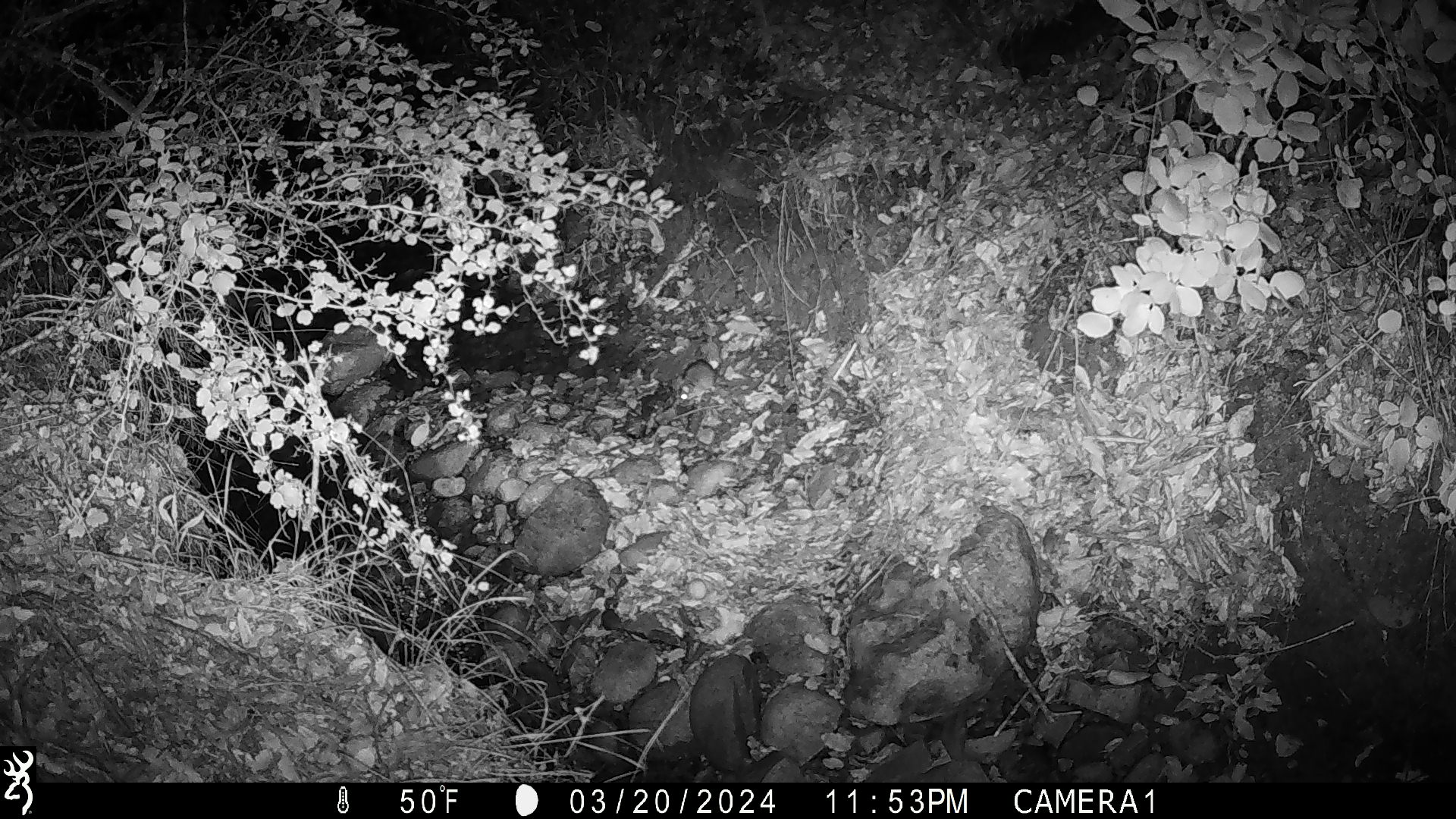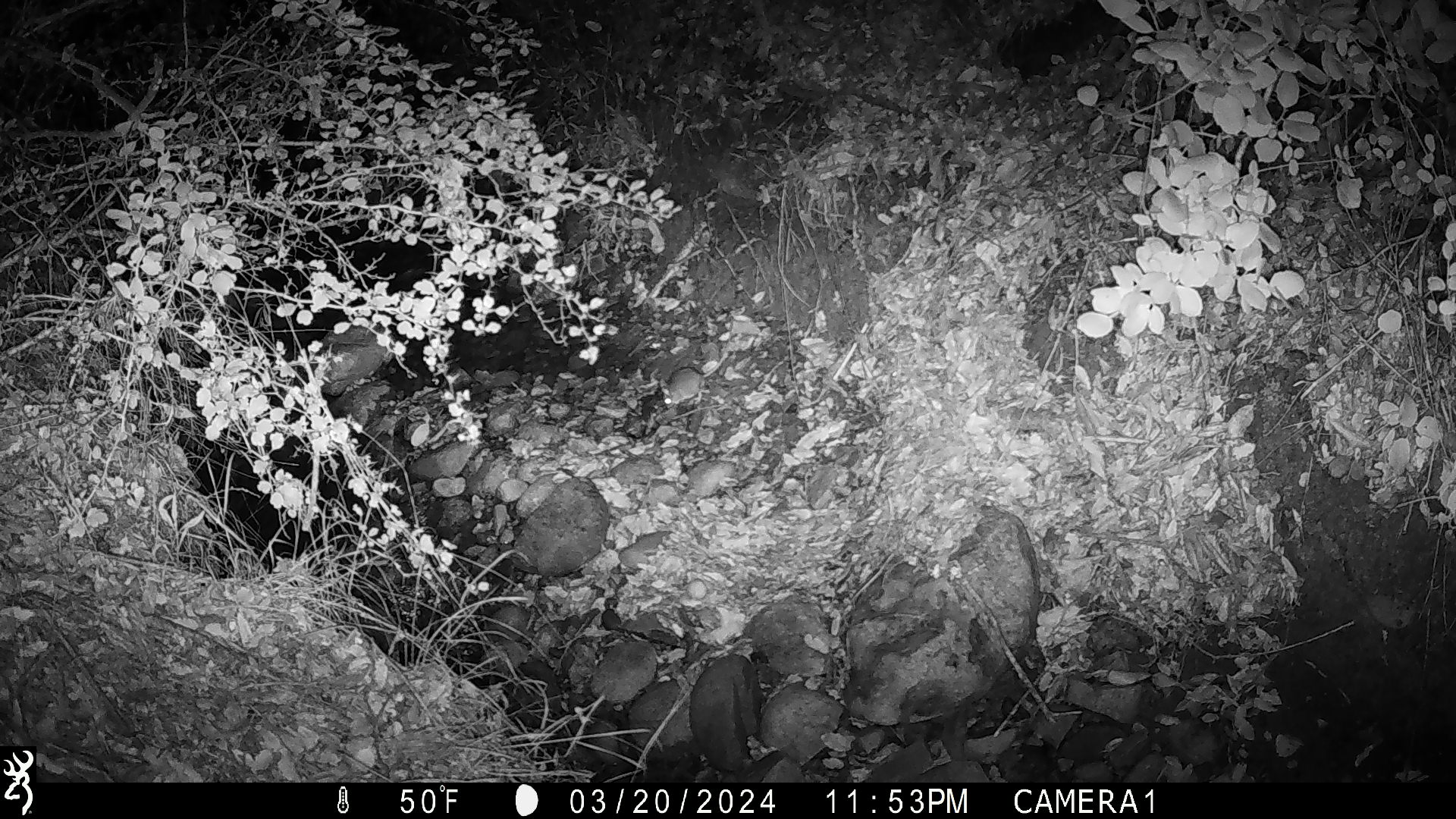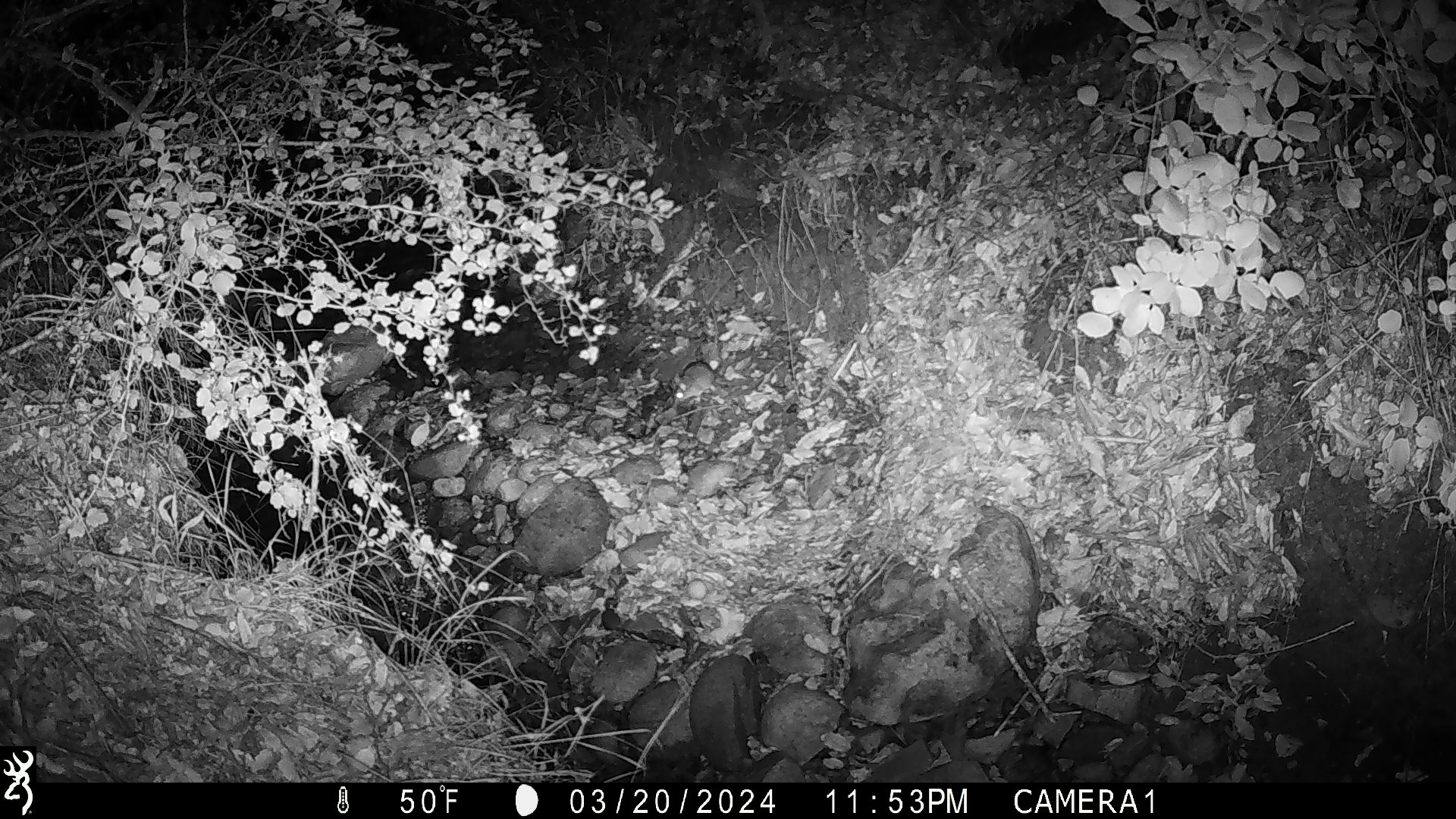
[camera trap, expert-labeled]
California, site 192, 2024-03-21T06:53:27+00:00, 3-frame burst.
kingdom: Animalia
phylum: Chordata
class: Mammalia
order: Rodentia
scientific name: Rodentia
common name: mouse or rat